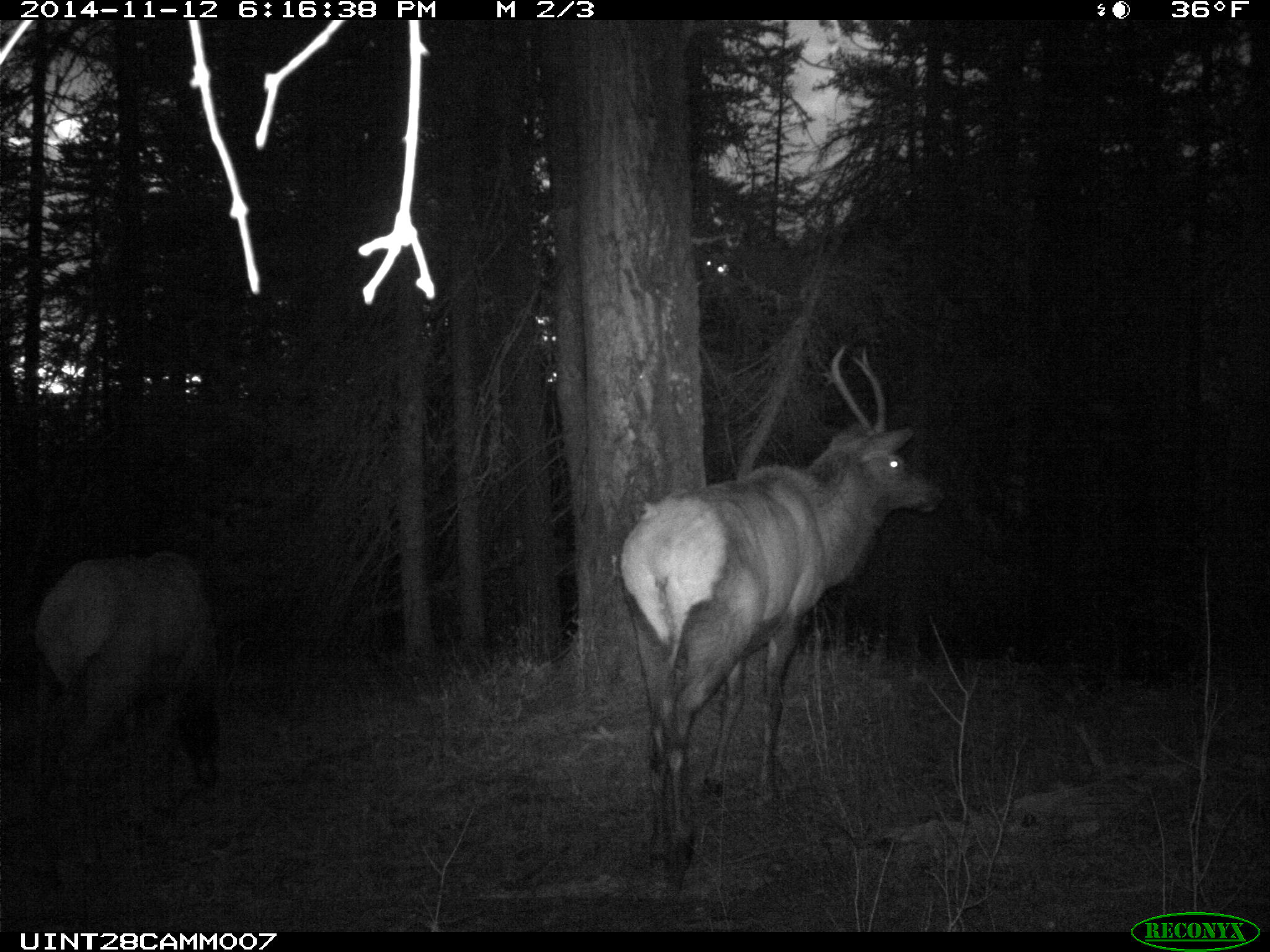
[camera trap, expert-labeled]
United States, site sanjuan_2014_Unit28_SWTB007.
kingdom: Animalia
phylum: Chordata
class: Mammalia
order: Artiodactyla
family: Cervidae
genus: Cervus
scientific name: Cervus elaphus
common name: red deer